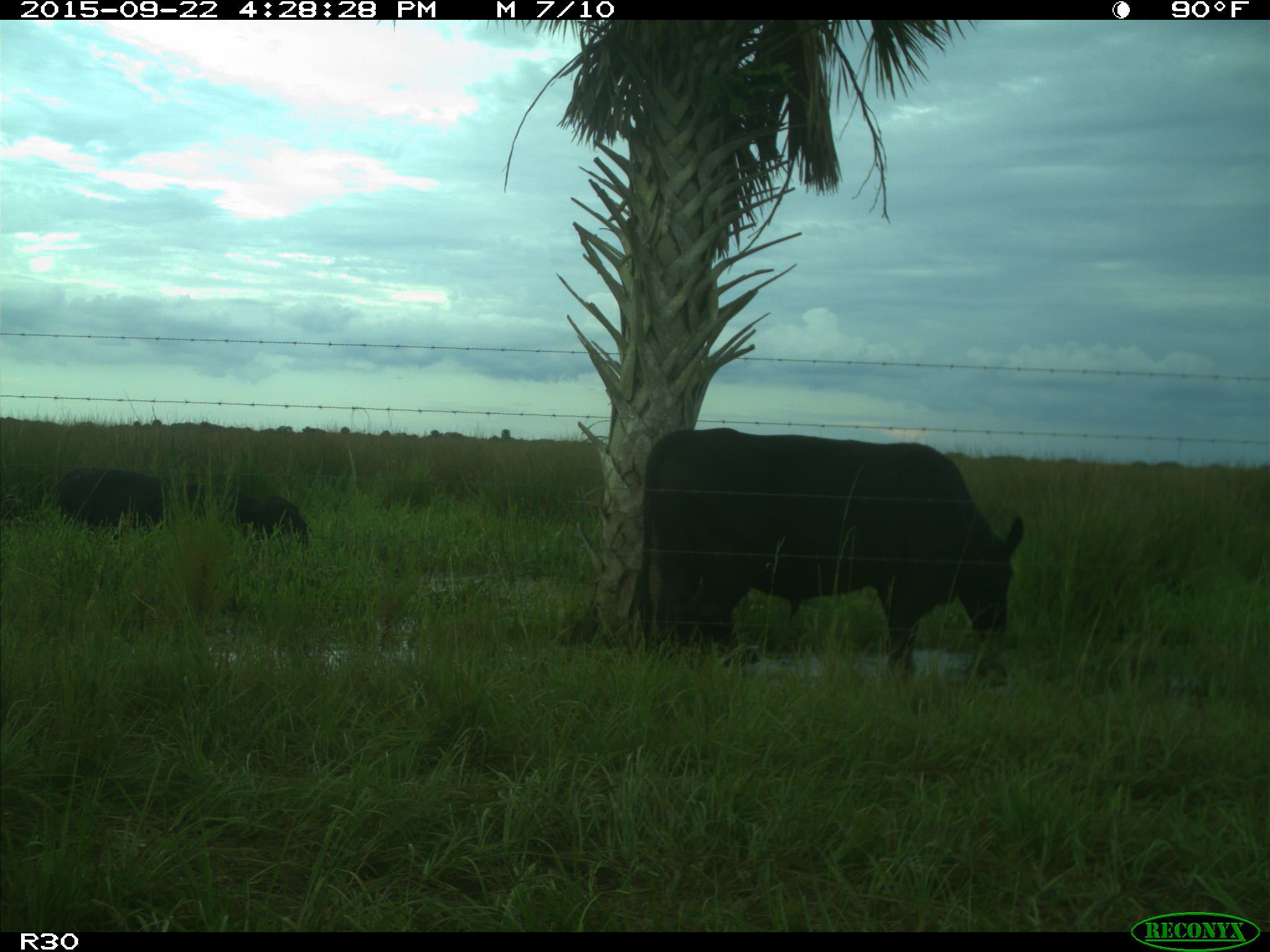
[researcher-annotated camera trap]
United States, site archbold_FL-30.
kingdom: Animalia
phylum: Chordata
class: Mammalia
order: Artiodactyla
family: Bovidae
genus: Bos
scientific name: Bos taurus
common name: domestic cow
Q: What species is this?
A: Bos taurus (domestic cow).